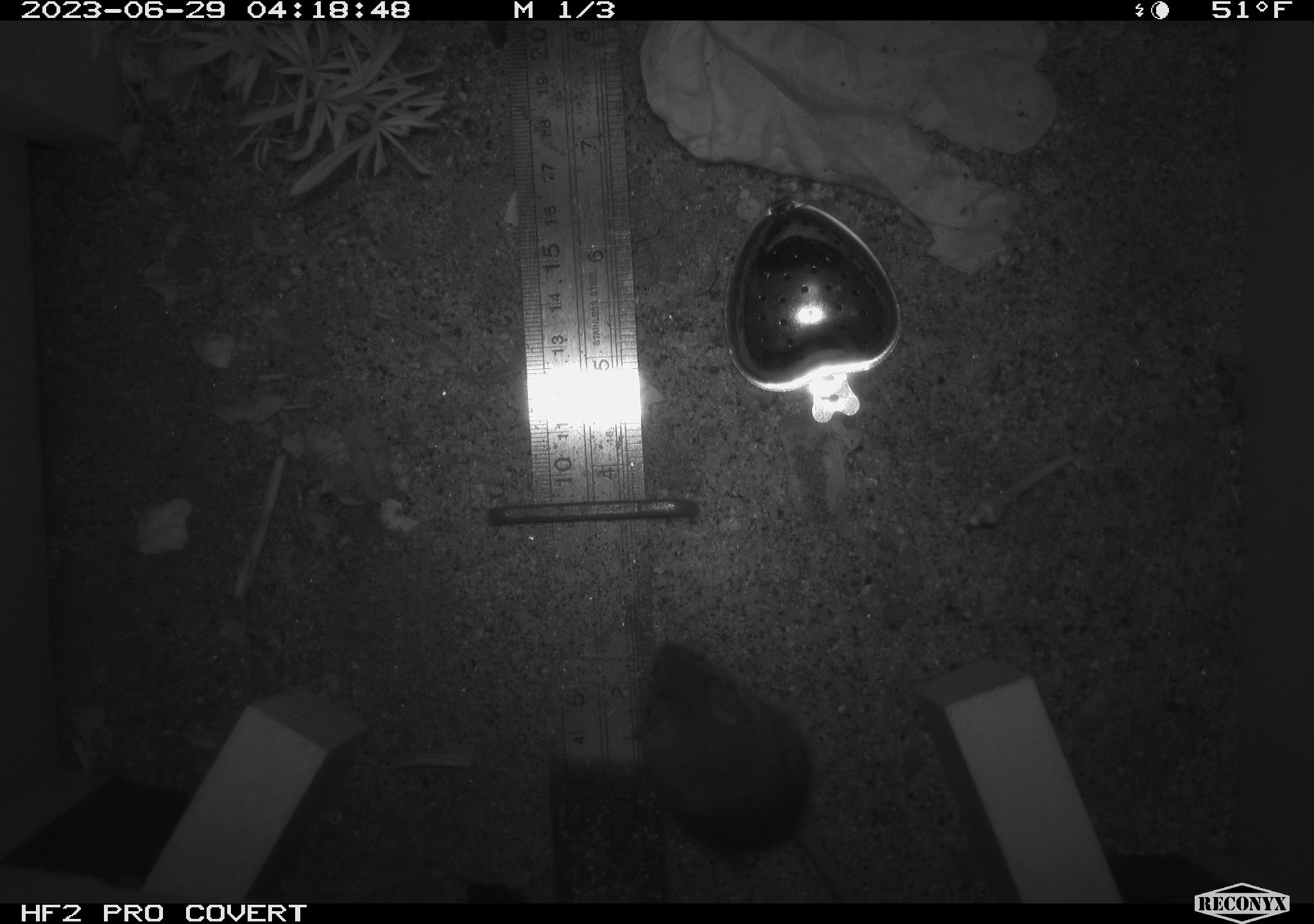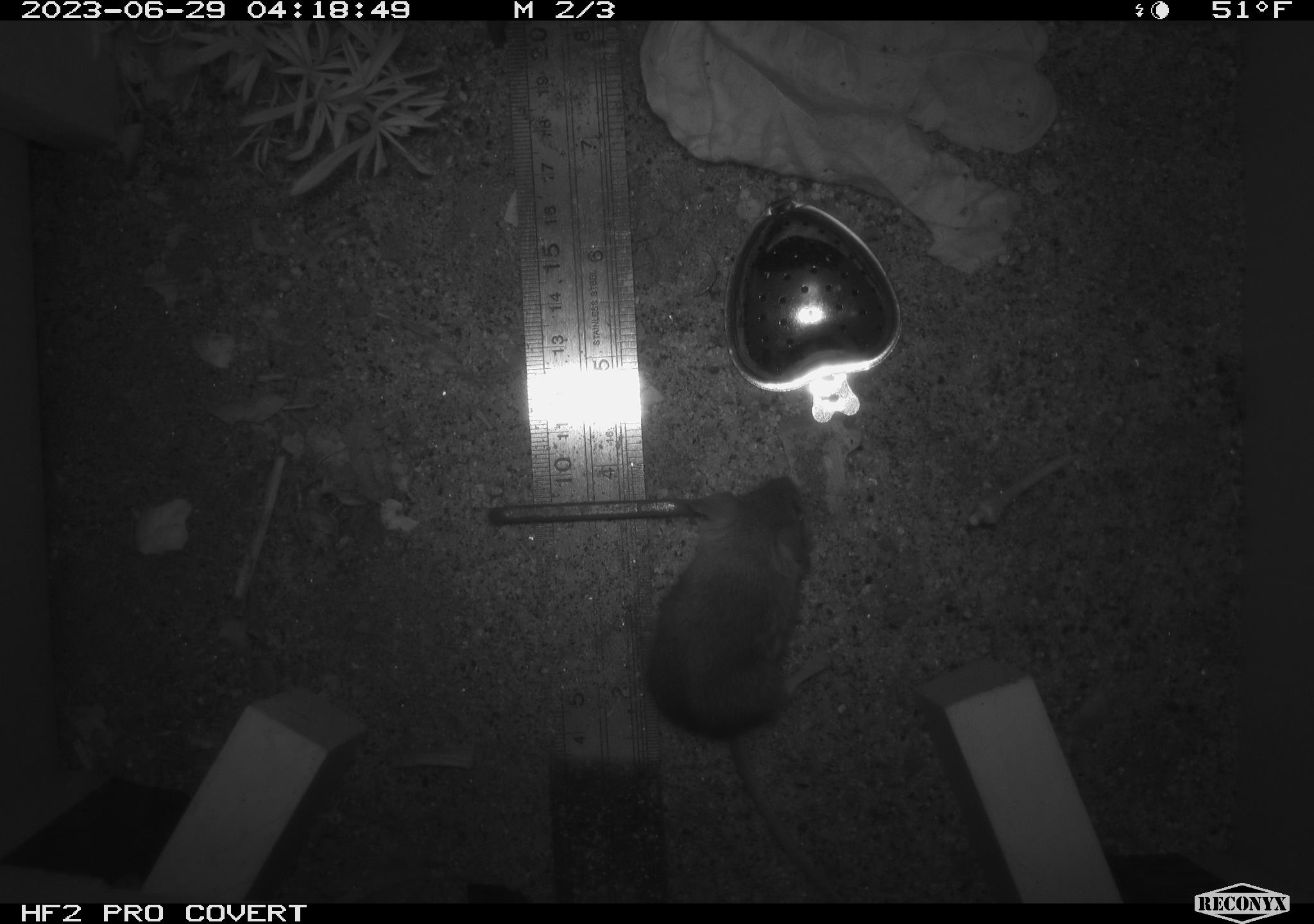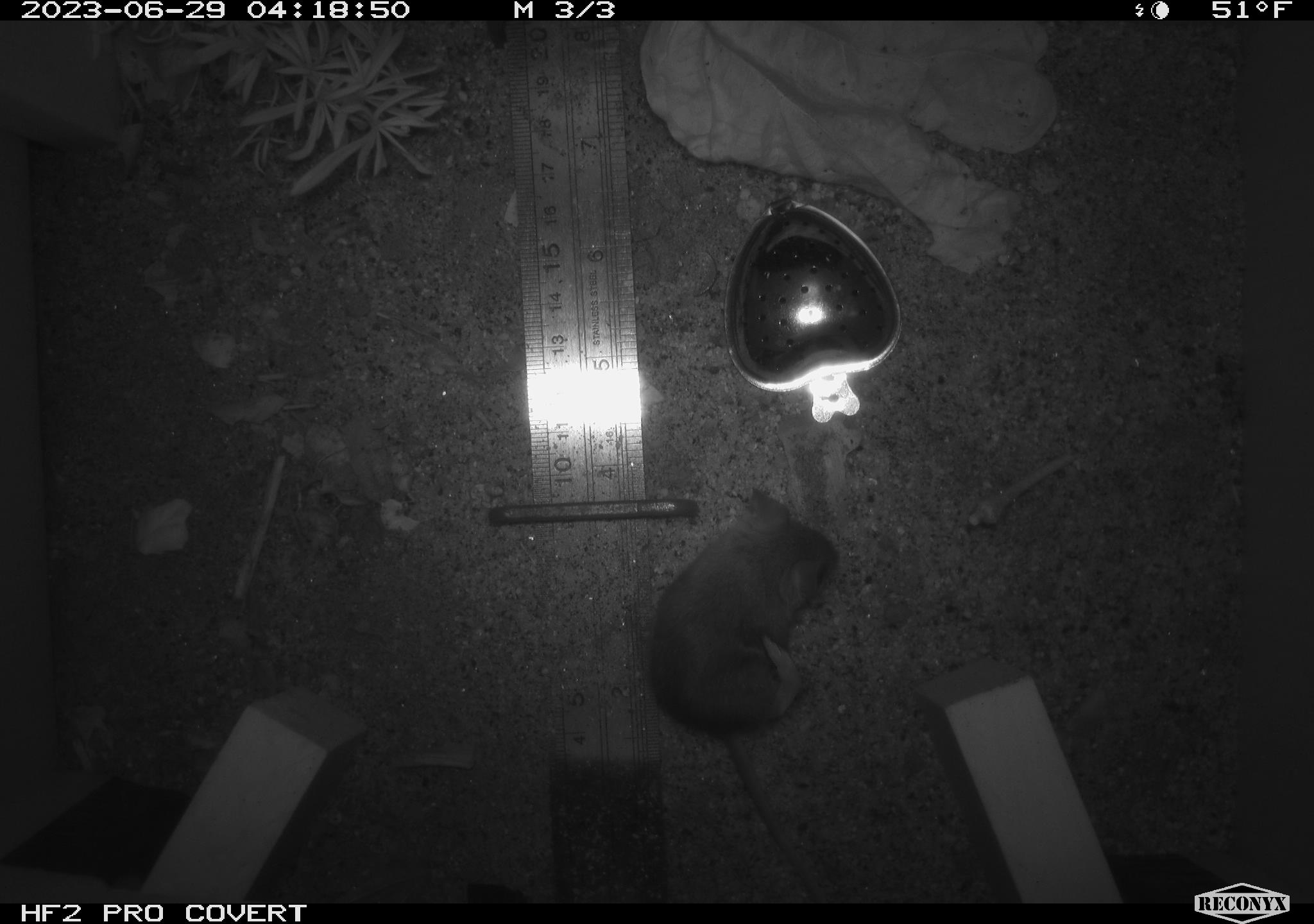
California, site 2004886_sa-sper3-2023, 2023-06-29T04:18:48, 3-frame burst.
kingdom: Animalia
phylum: Chordata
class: Mammalia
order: Rodentia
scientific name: Rodentia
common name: mouse species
Mouse species (Rodentia).